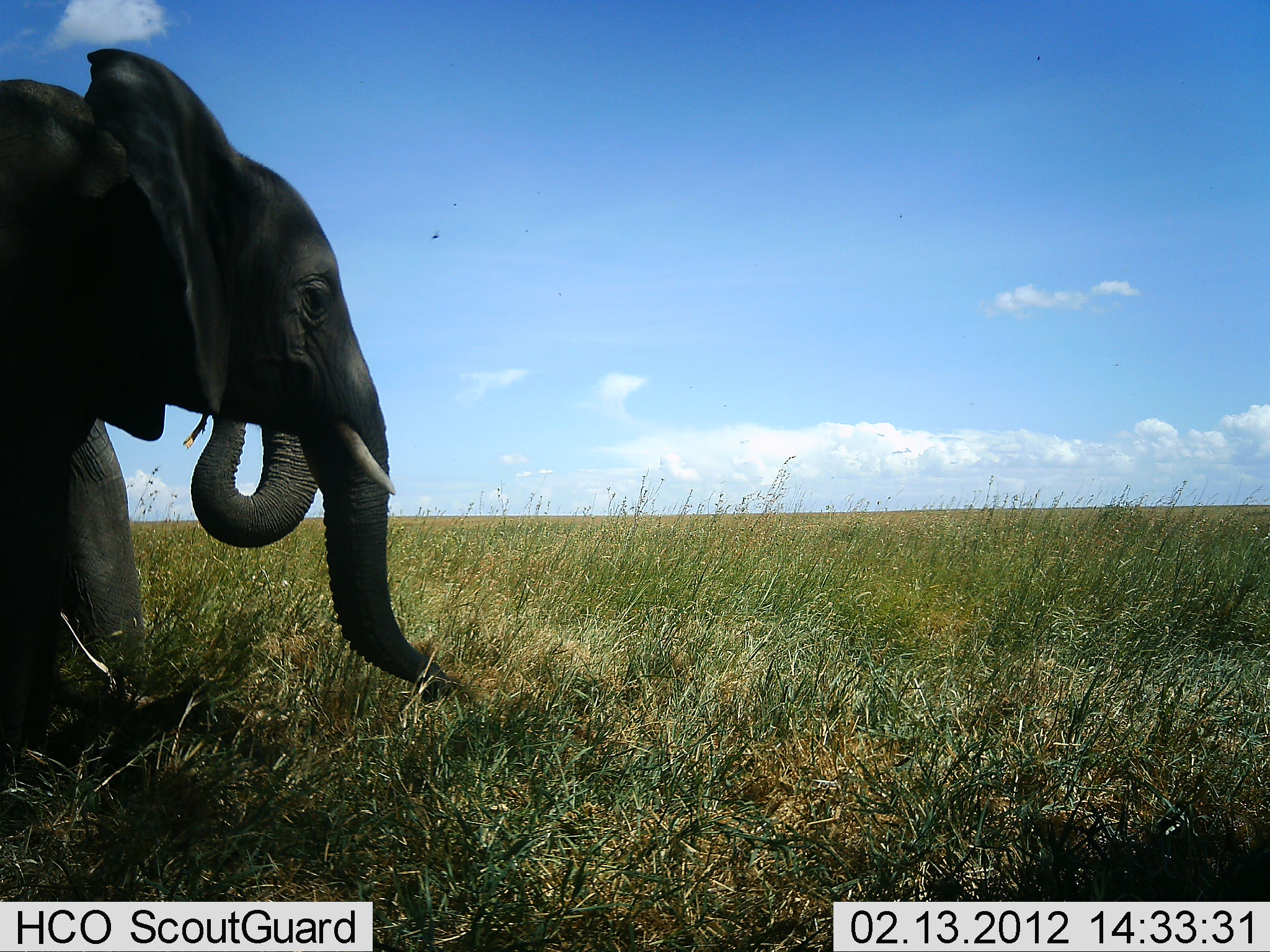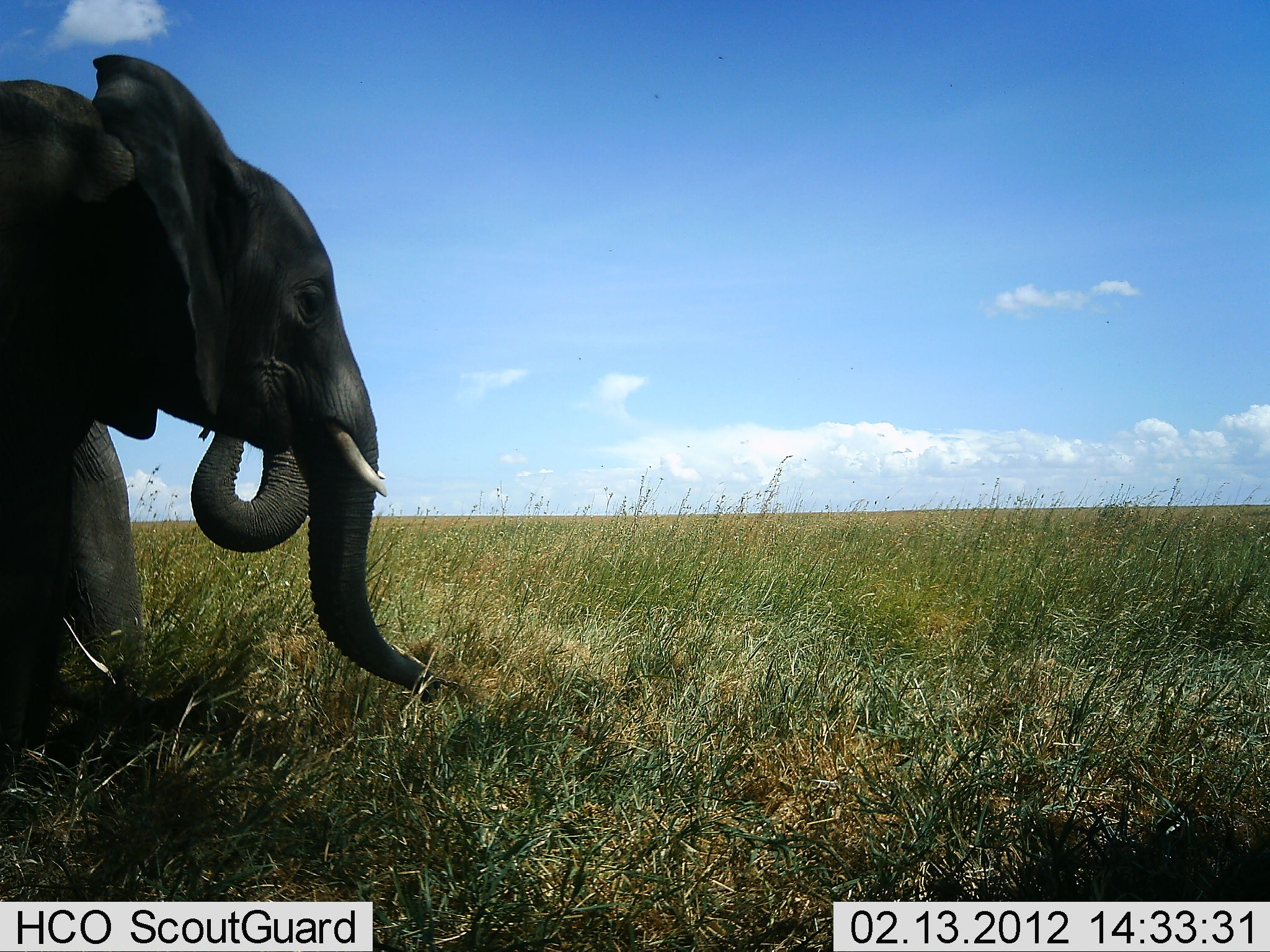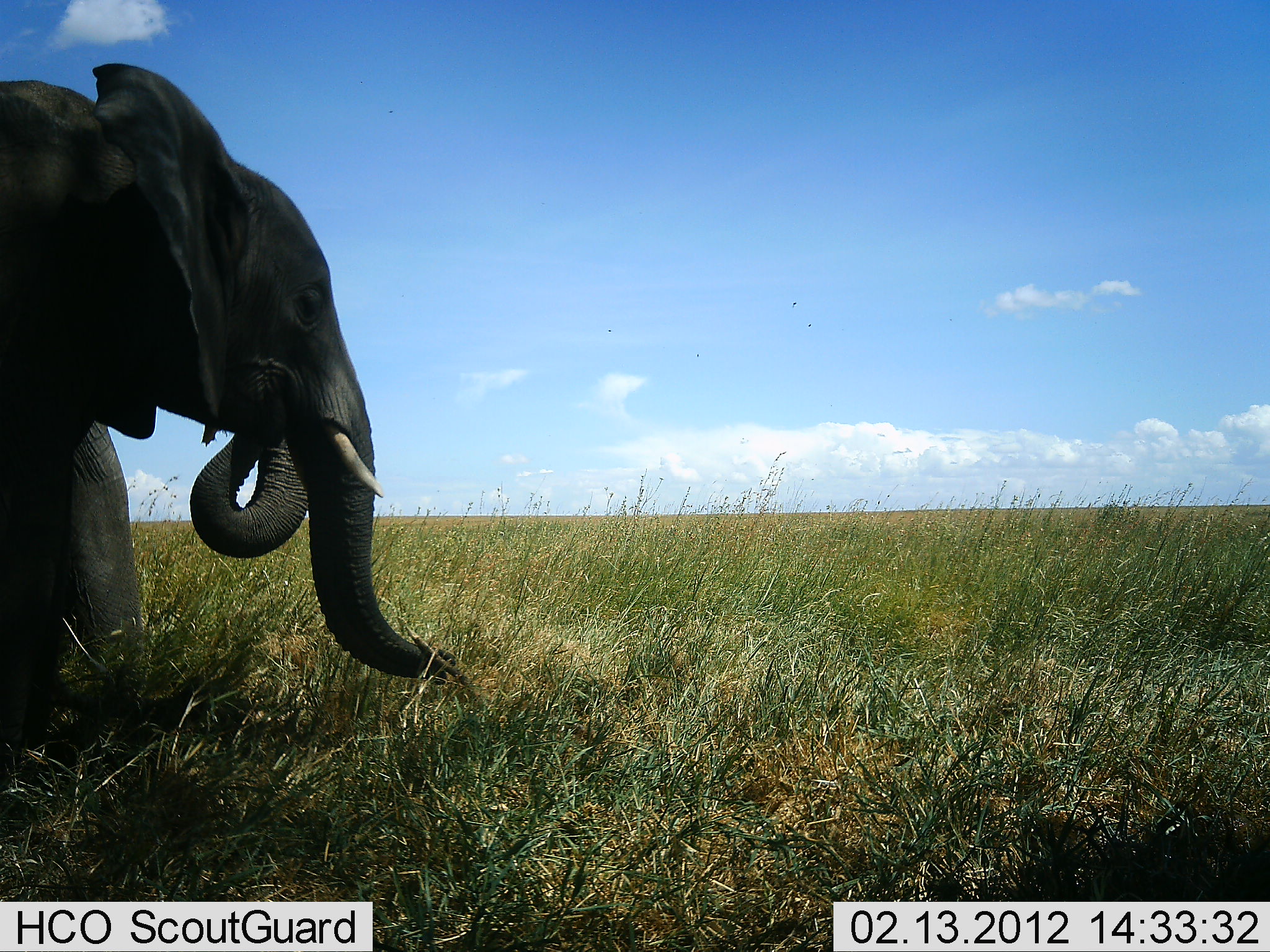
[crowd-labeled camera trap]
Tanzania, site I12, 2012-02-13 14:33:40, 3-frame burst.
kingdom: Animalia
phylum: Chordata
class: Mammalia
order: Proboscidea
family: Elephantidae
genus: Loxodonta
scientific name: Loxodonta africana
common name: african bush elephant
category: elephant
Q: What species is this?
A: Elephant (african bush elephant) (Loxodonta africana).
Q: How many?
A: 2.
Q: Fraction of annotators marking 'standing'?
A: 68%.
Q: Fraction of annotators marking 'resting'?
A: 0%.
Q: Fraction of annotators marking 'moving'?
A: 9%.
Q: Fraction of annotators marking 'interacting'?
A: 0%.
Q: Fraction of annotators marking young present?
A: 0%.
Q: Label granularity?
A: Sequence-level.